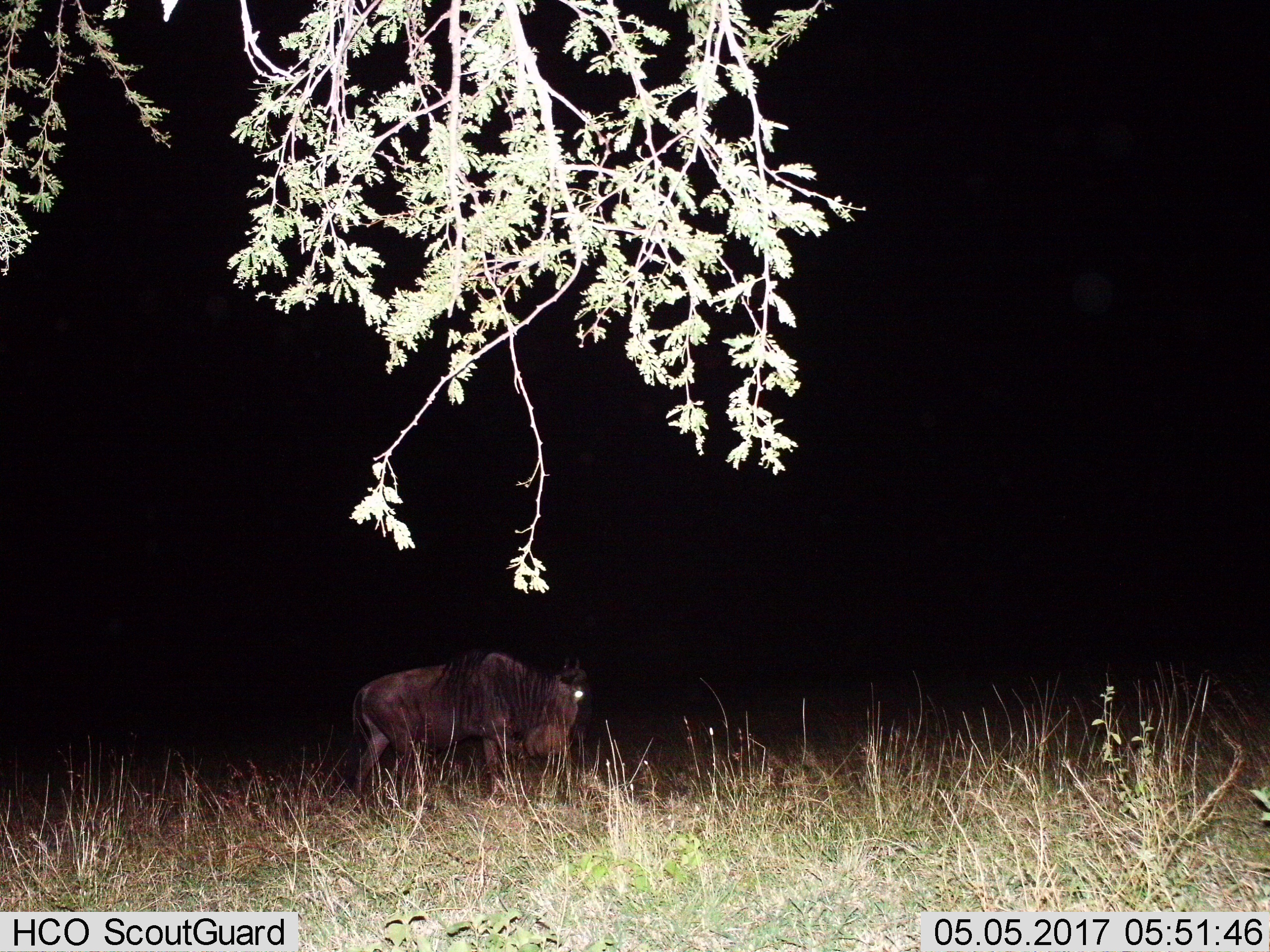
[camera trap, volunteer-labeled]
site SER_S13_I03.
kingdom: Animalia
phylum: Chordata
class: Mammalia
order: Artiodactyla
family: Bovidae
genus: Connochaetes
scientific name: Connochaetes taurinus taurinus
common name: blue wildebeest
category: wildebeestblue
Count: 1.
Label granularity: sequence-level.